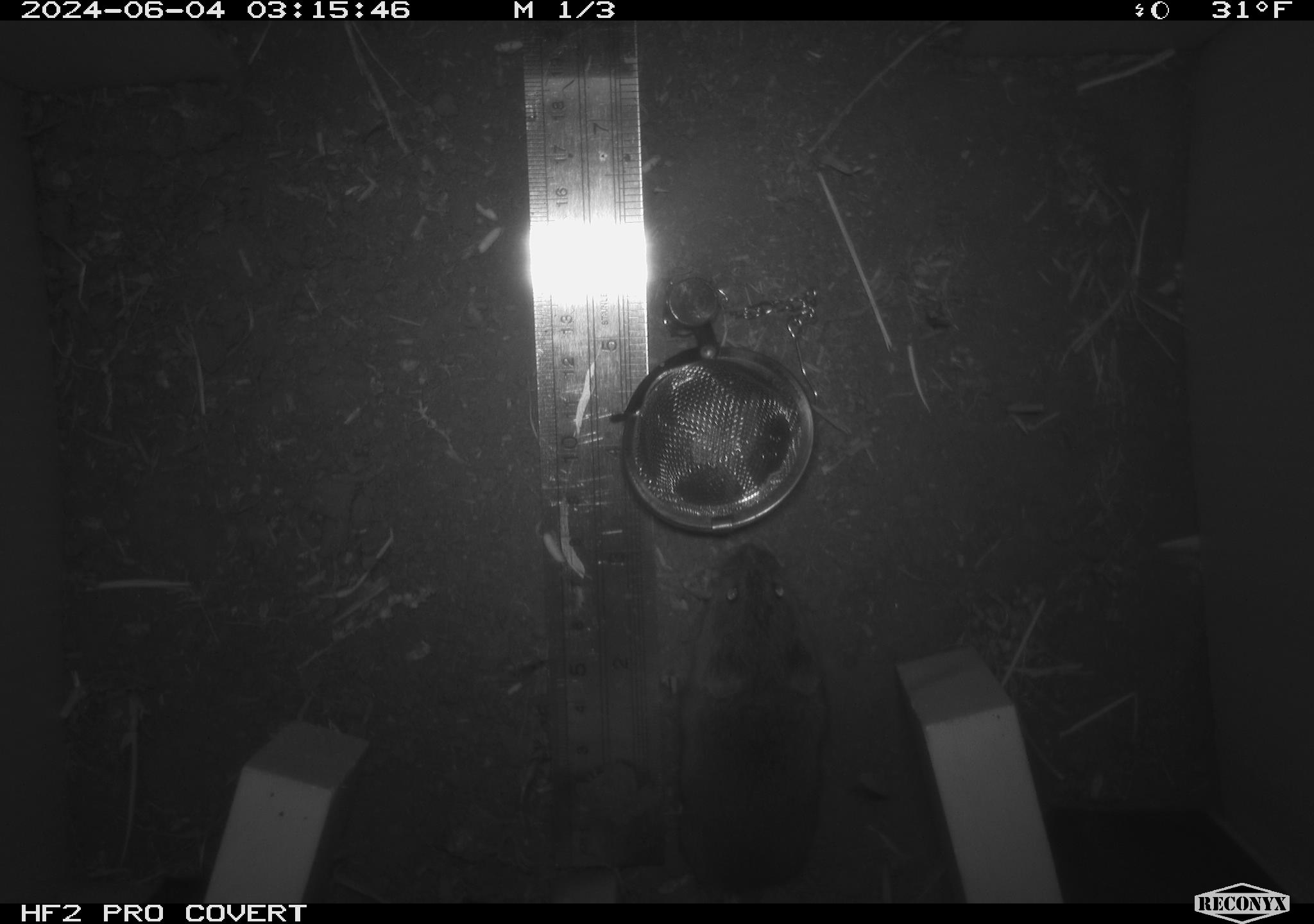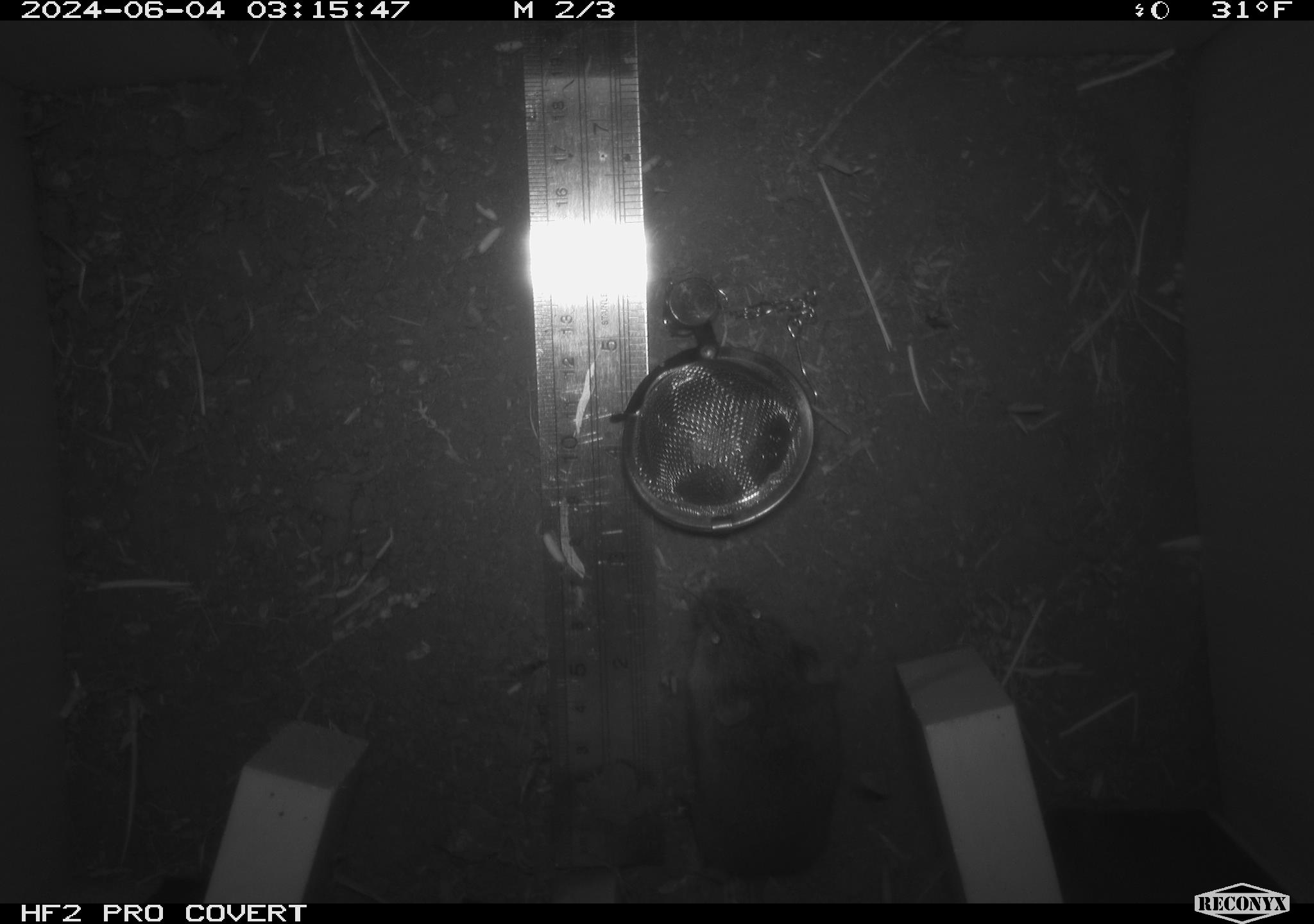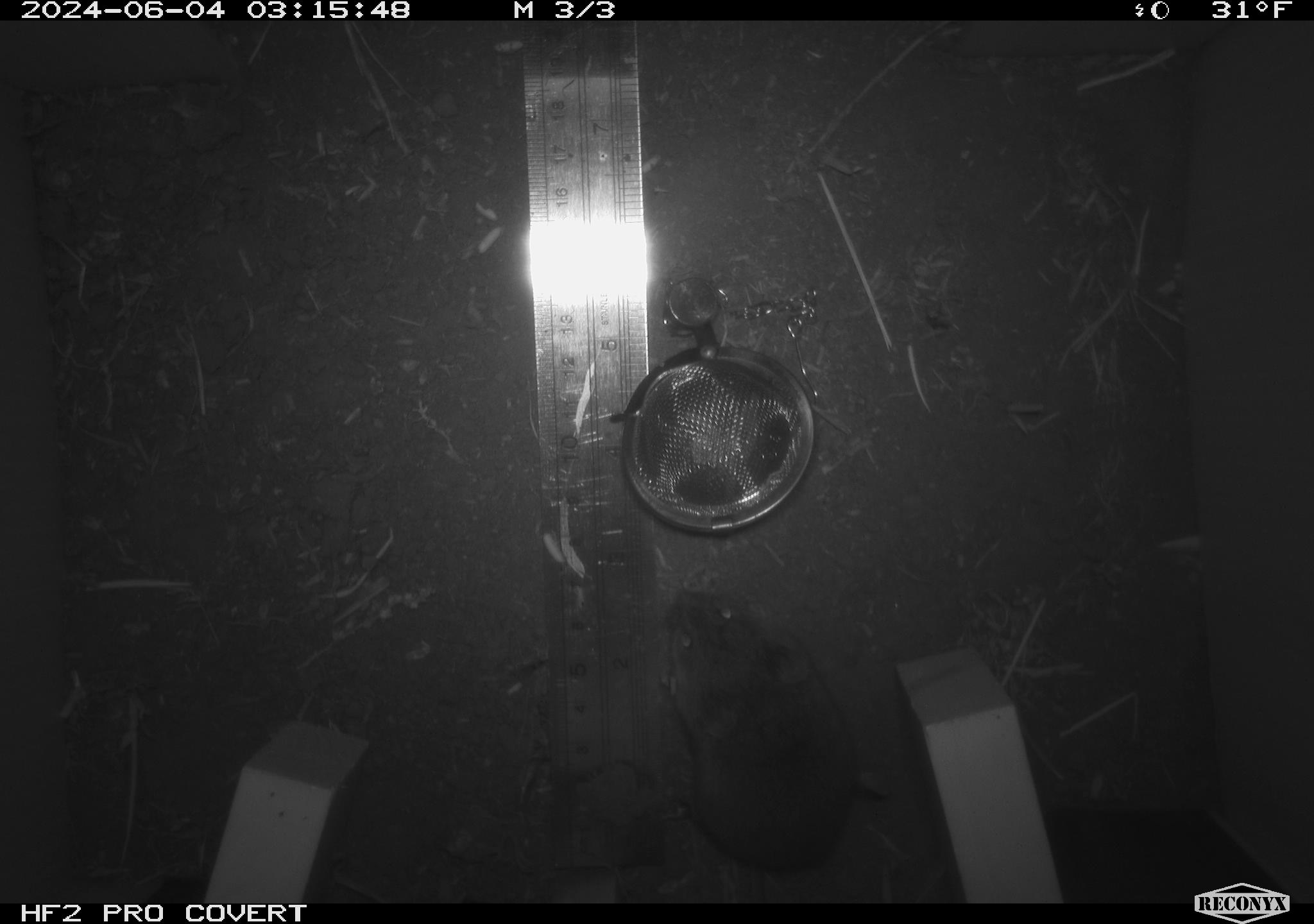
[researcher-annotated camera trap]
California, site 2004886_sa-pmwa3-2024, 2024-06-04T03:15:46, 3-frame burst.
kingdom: Animalia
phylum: Chordata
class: Mammalia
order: Rodentia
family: Cricetidae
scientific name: Arvicolinae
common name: voles, lemmings, and muskrats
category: arvicolinae subfamily